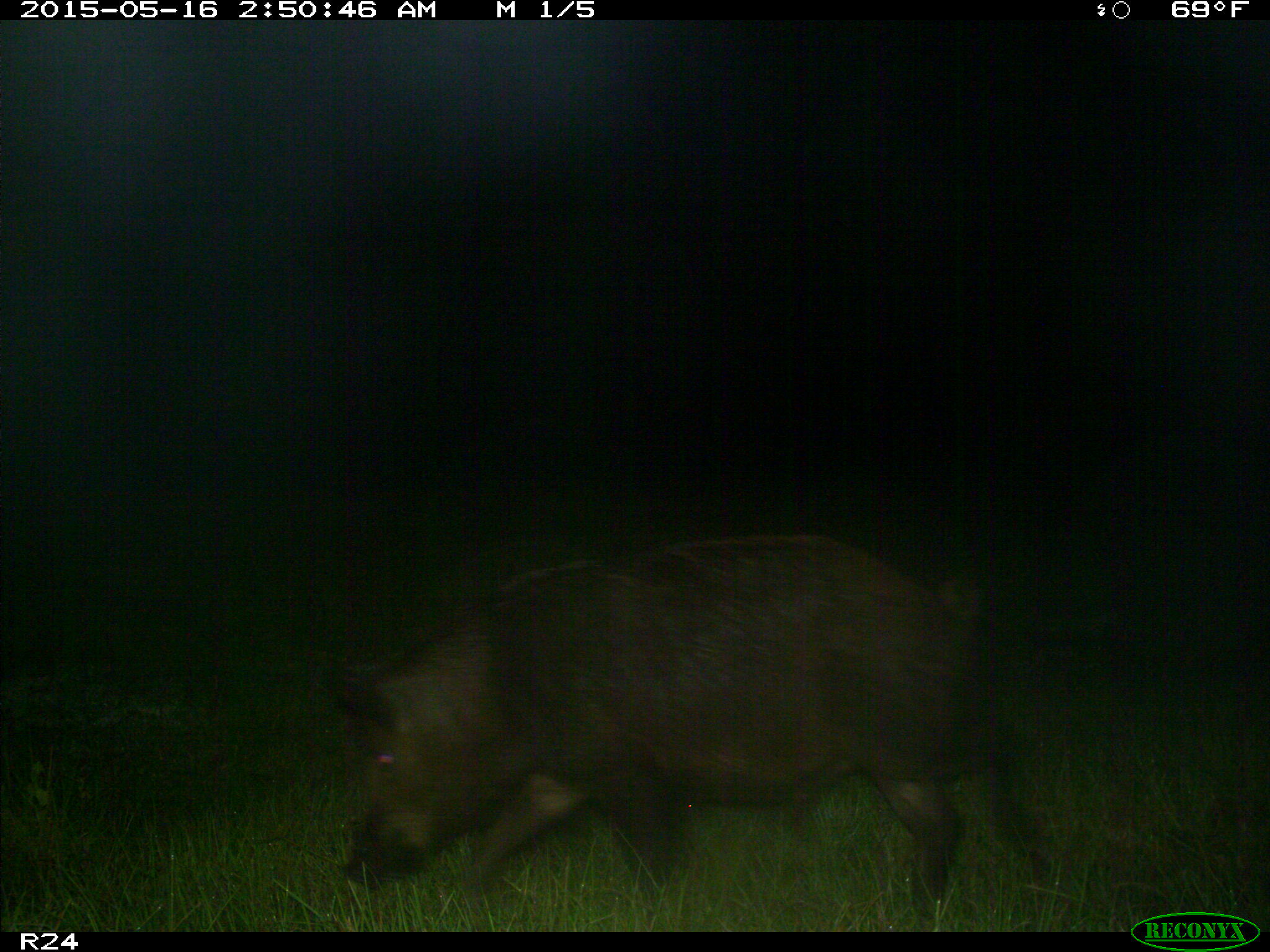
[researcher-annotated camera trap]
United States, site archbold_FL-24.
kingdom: Animalia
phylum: Chordata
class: Mammalia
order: Artiodactyla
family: Suidae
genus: Sus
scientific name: Sus scrofa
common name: wild boar